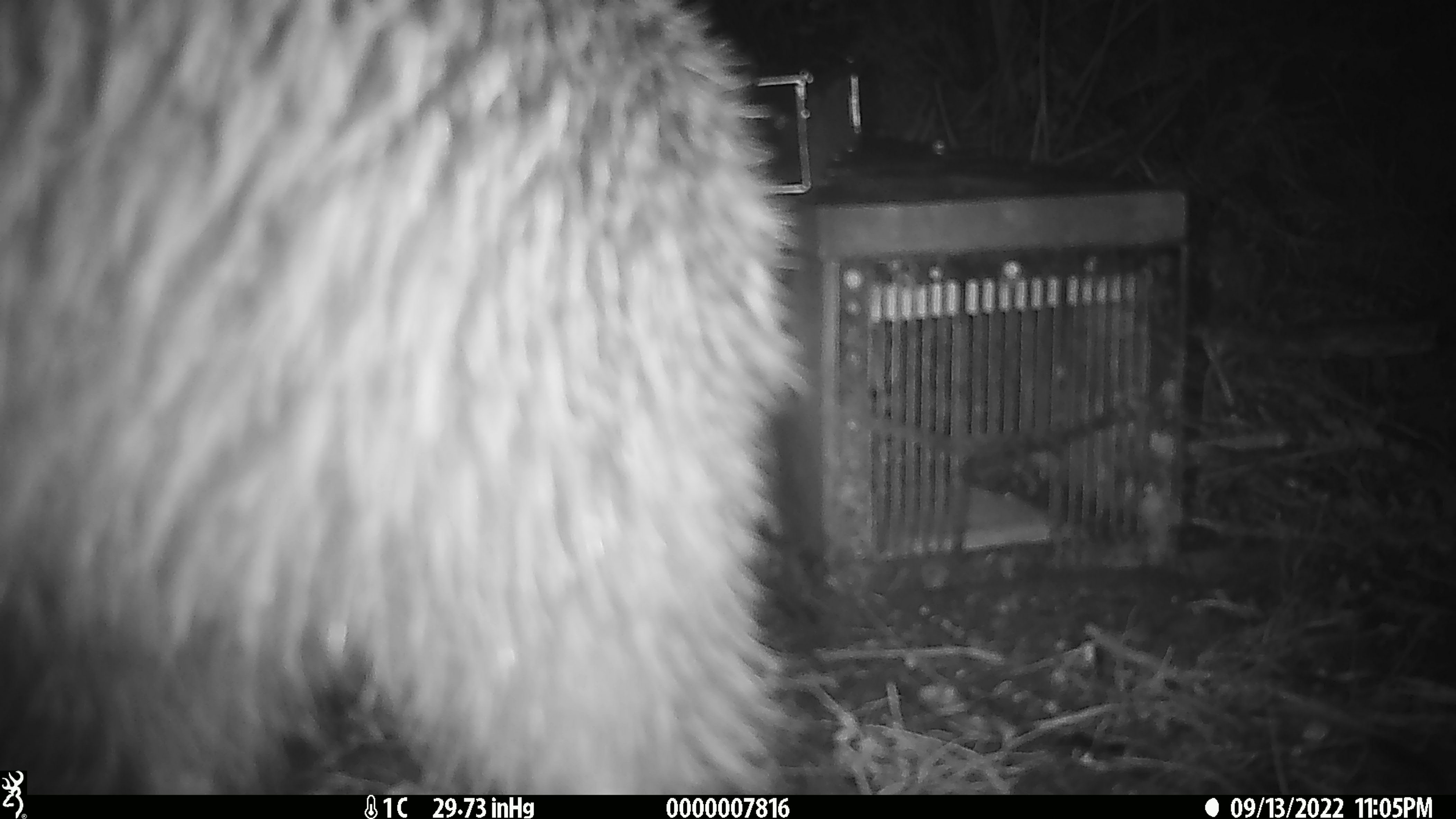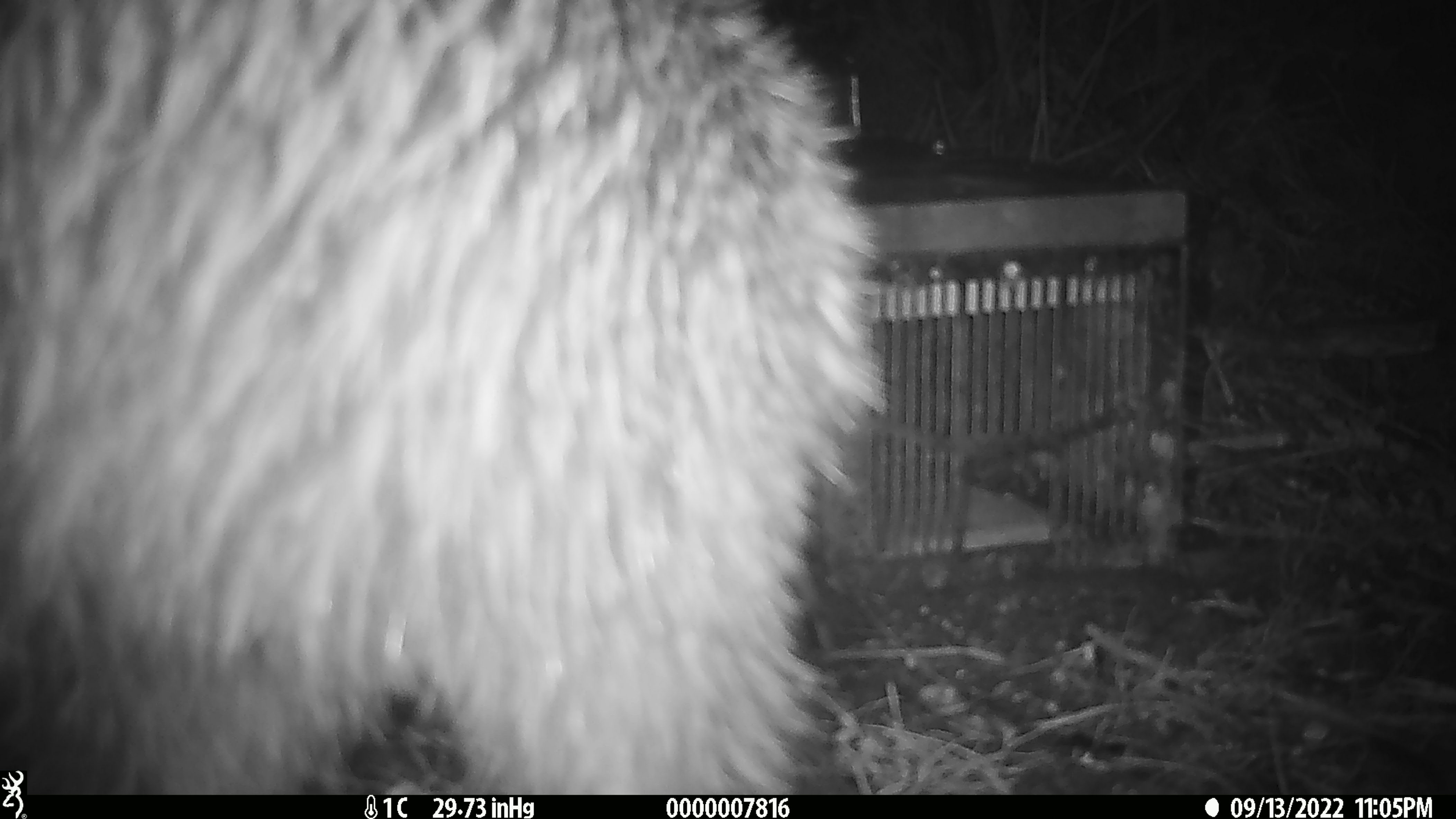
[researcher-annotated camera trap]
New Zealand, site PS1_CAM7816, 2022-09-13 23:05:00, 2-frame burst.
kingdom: Animalia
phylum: Chordata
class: Aves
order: Apterygiformes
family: Apterygidae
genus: Apteryx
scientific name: Apteryx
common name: kiwi